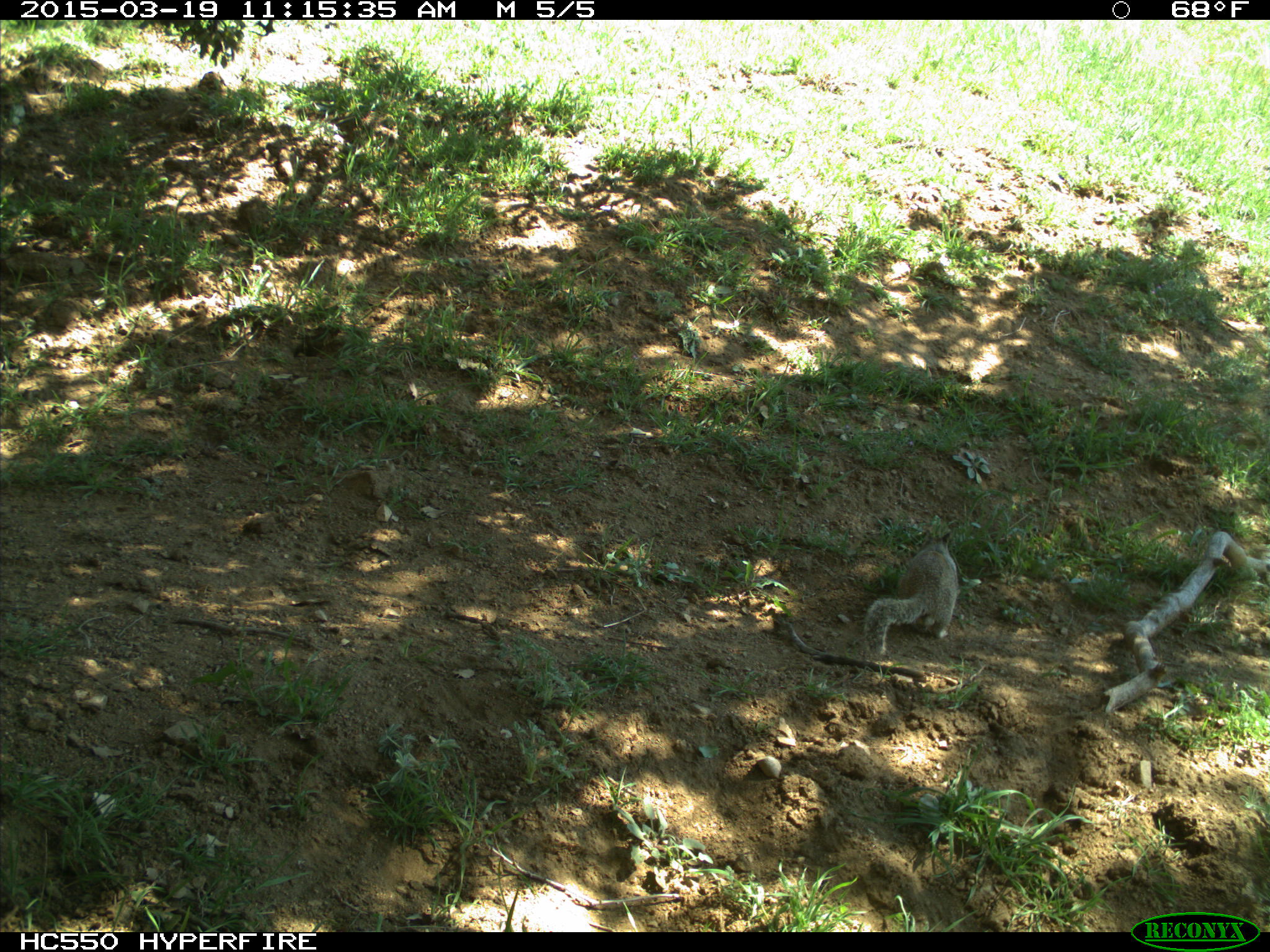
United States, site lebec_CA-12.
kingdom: Animalia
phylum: Chordata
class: Mammalia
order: Rodentia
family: Sciuridae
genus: Otospermophilus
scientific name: Otospermophilus beecheyi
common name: california ground squirrel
Otospermophilus beecheyi (california ground squirrel).